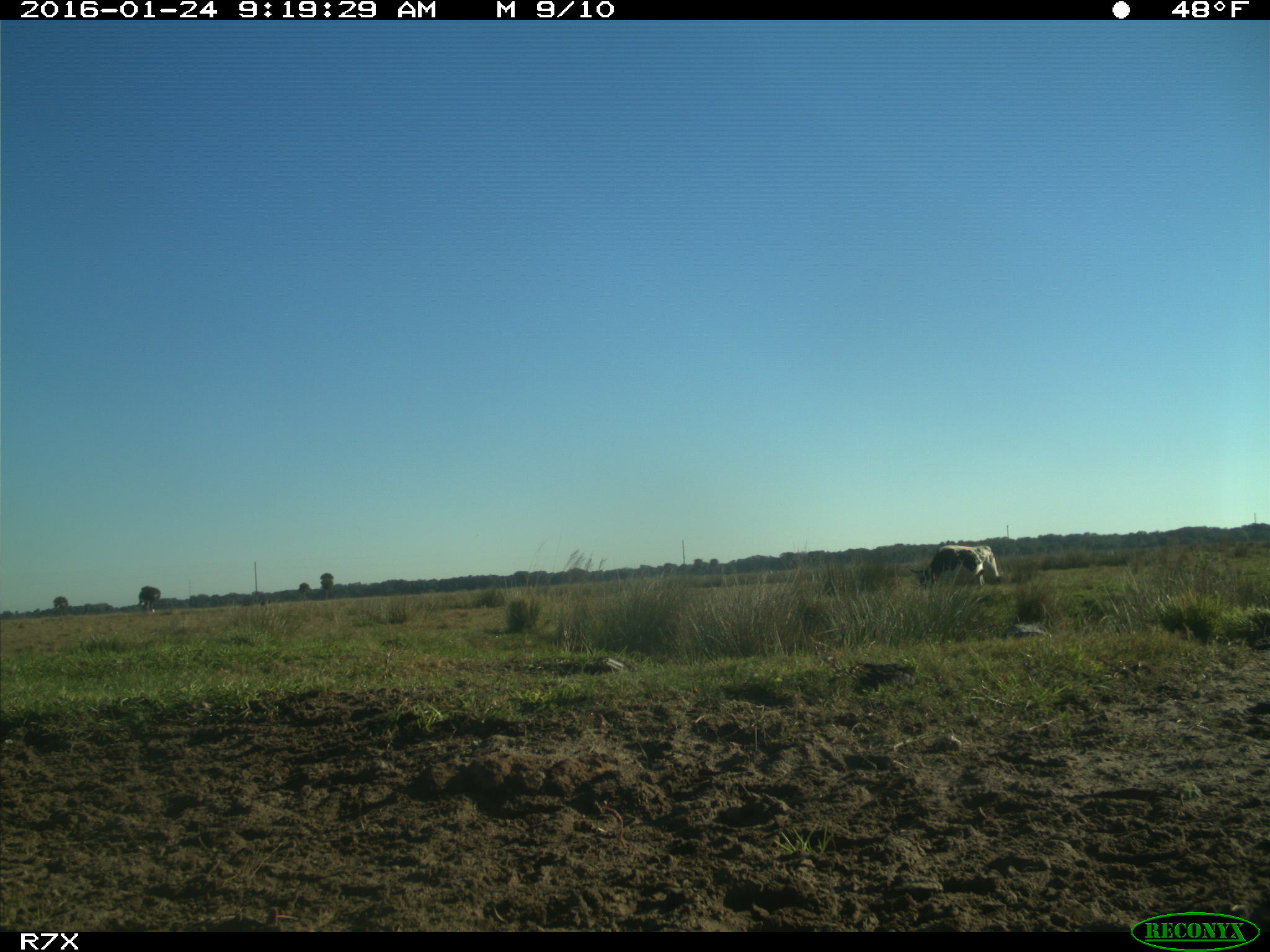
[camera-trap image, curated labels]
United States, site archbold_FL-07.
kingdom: Animalia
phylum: Chordata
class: Mammalia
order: Artiodactyla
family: Bovidae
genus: Bos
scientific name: Bos taurus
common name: domestic cow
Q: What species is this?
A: Bos taurus (domestic cow).